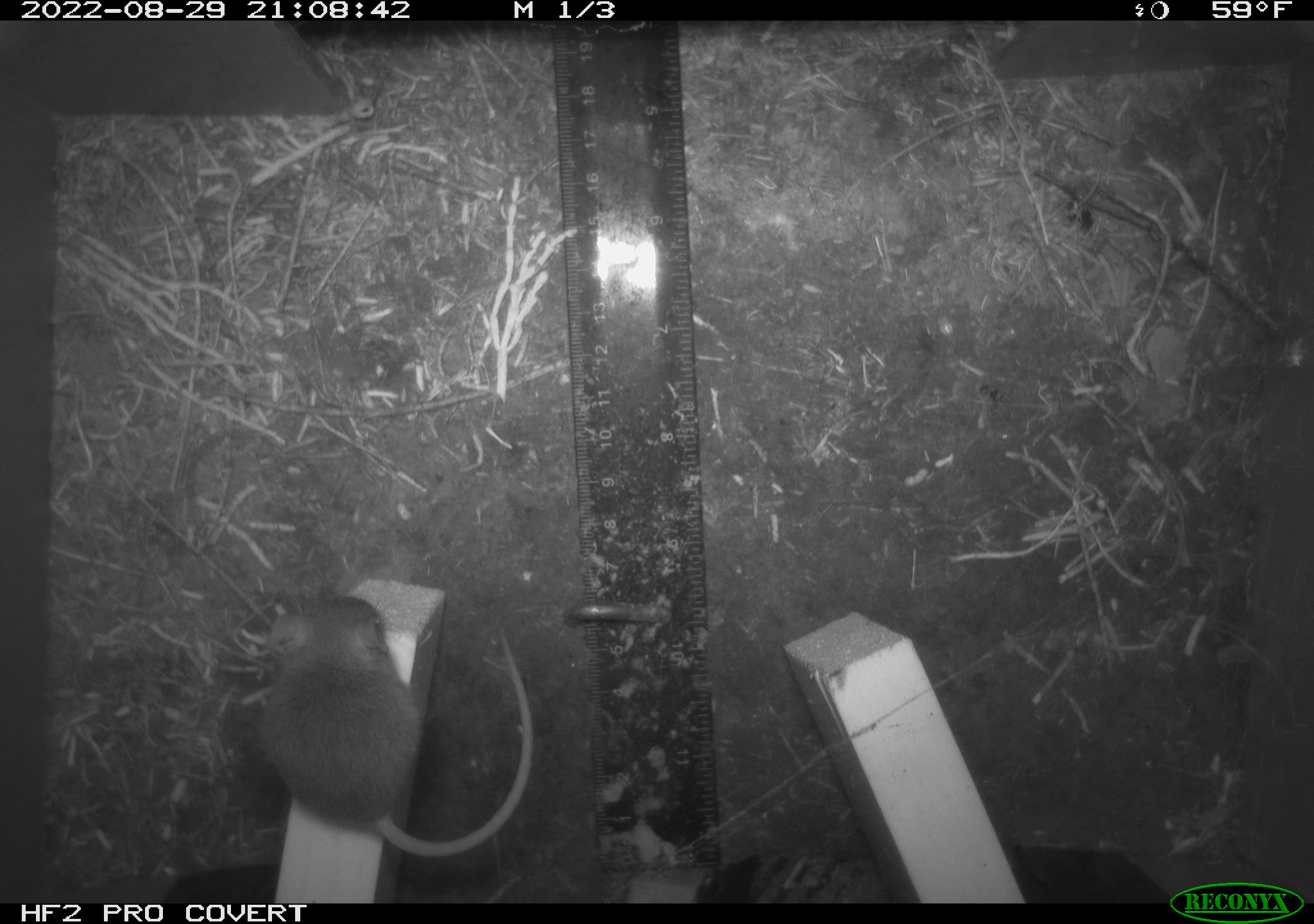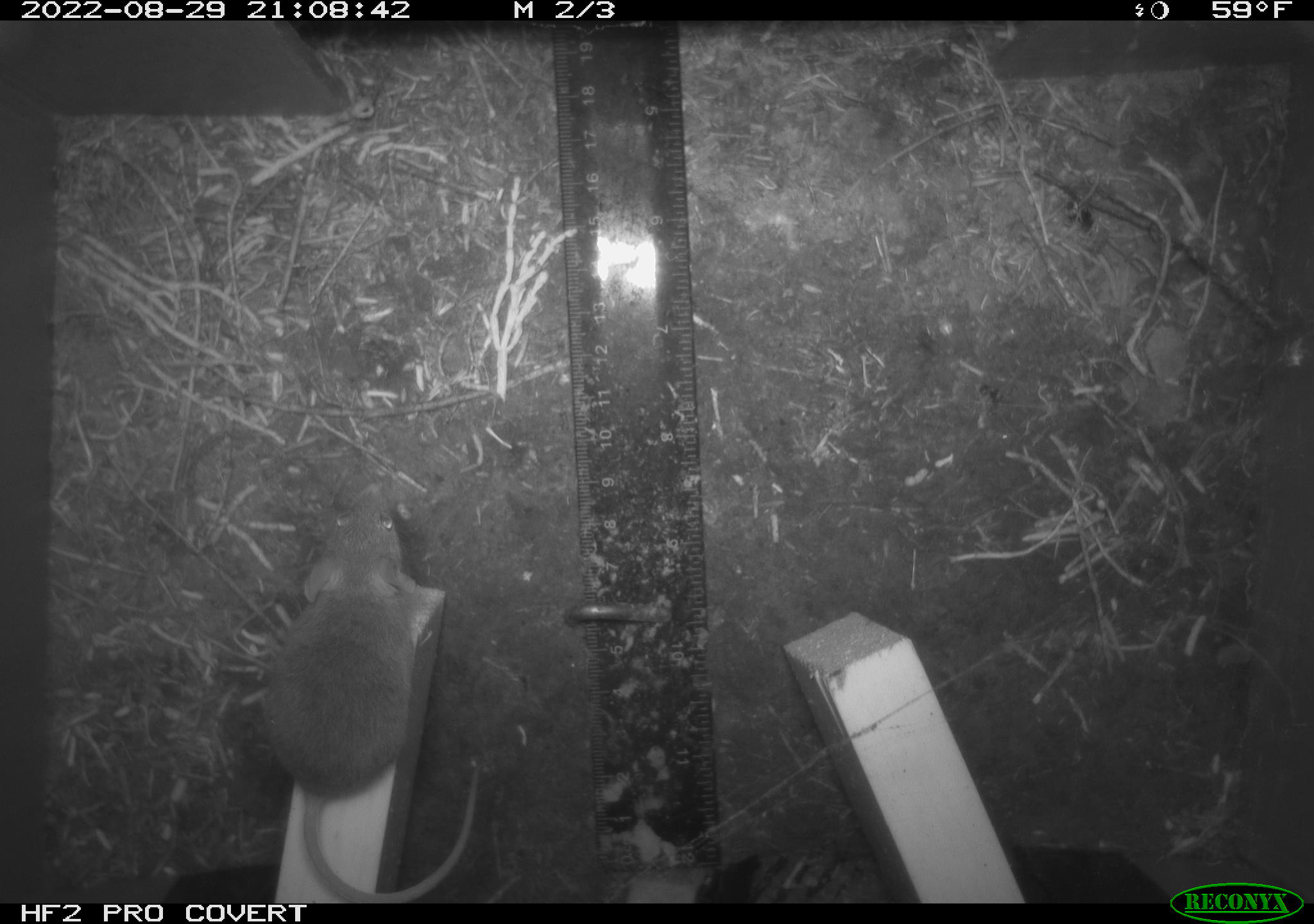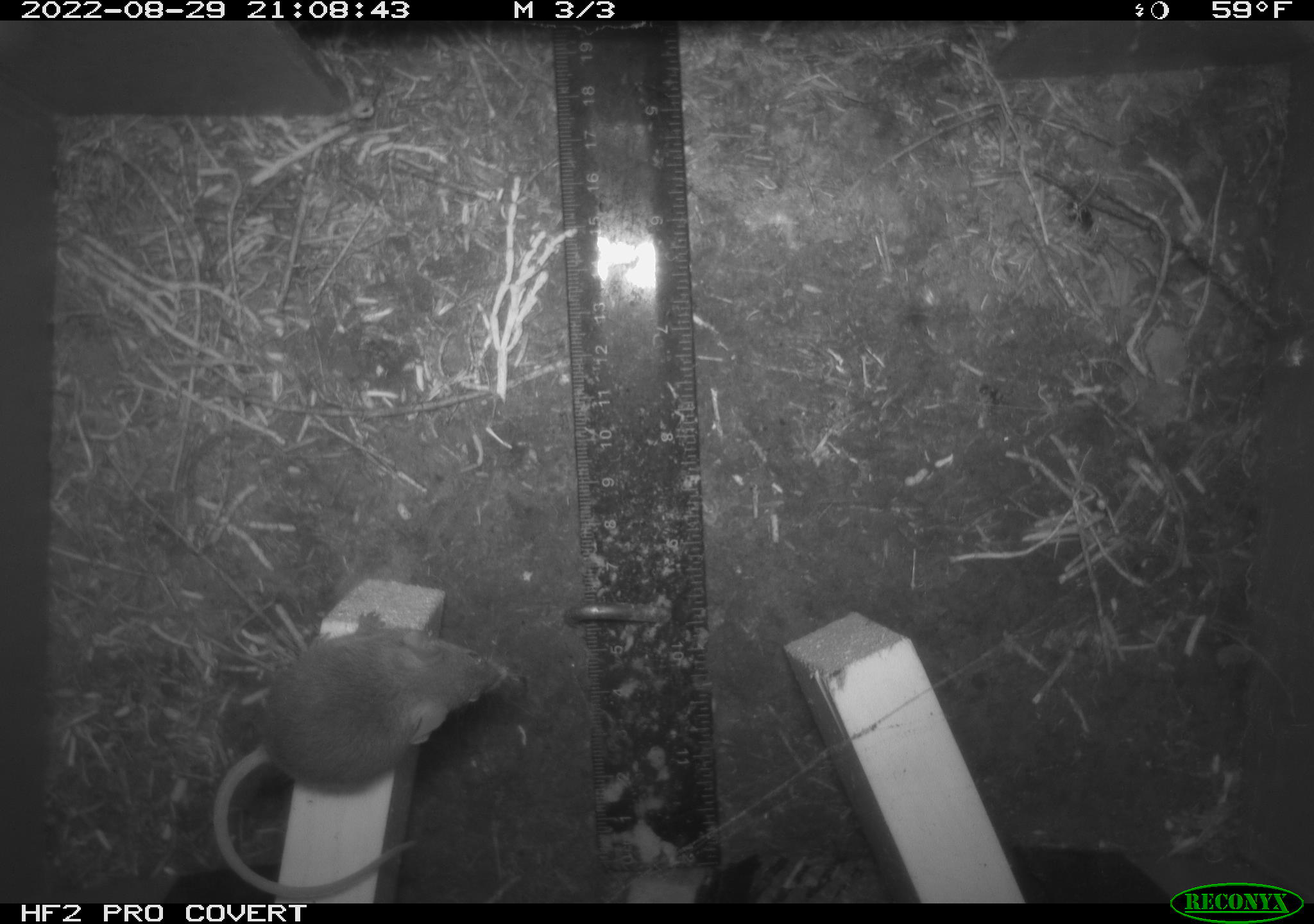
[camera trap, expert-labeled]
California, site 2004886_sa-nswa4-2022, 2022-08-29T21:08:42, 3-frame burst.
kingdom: Animalia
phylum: Chordata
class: Mammalia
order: Rodentia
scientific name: Rodentia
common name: rodent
Rodent (Rodentia).